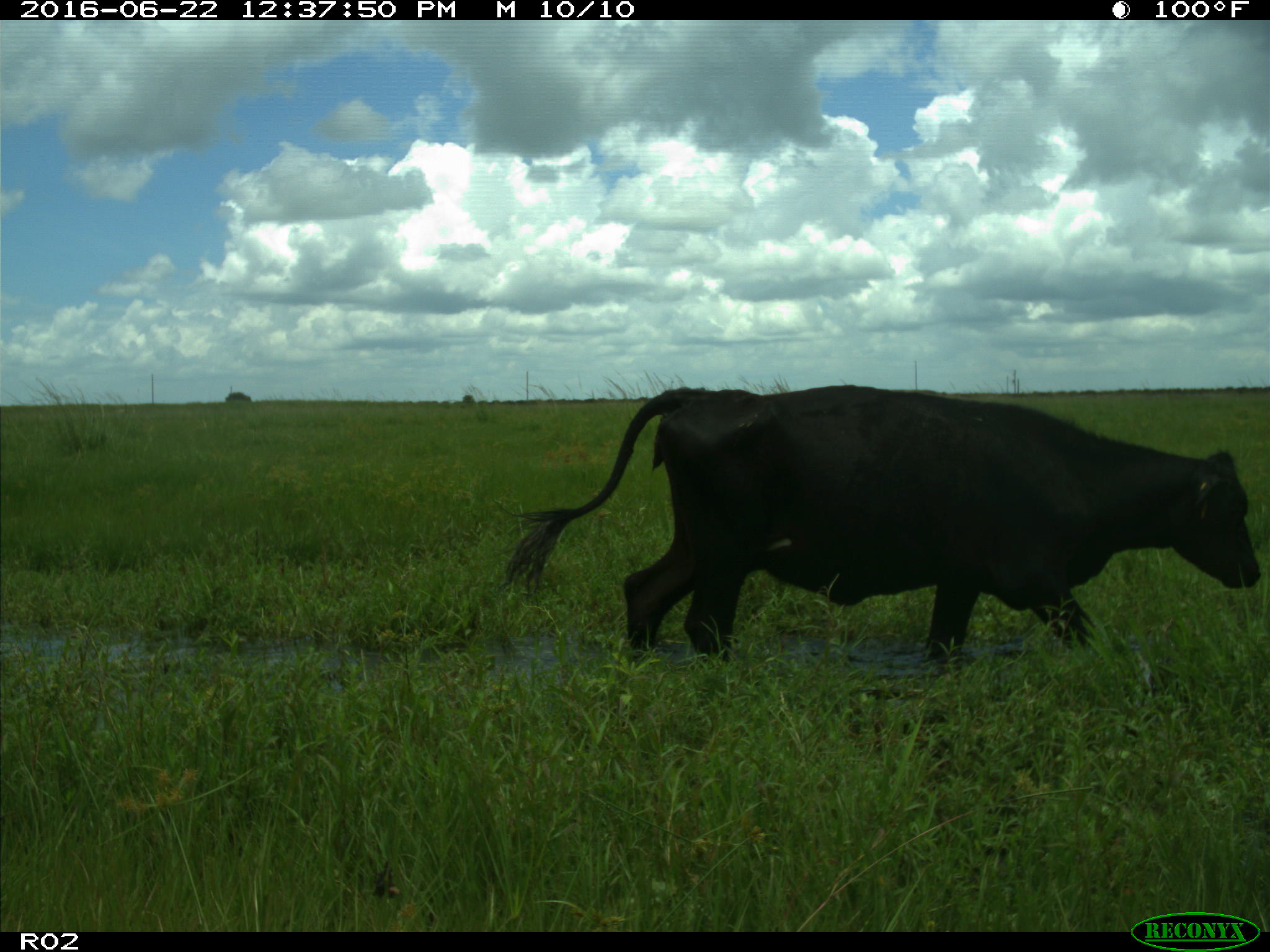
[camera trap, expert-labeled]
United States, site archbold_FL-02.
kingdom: Animalia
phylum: Chordata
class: Mammalia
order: Artiodactyla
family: Bovidae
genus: Bos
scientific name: Bos taurus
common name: domestic cow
Bos taurus (domestic cow).